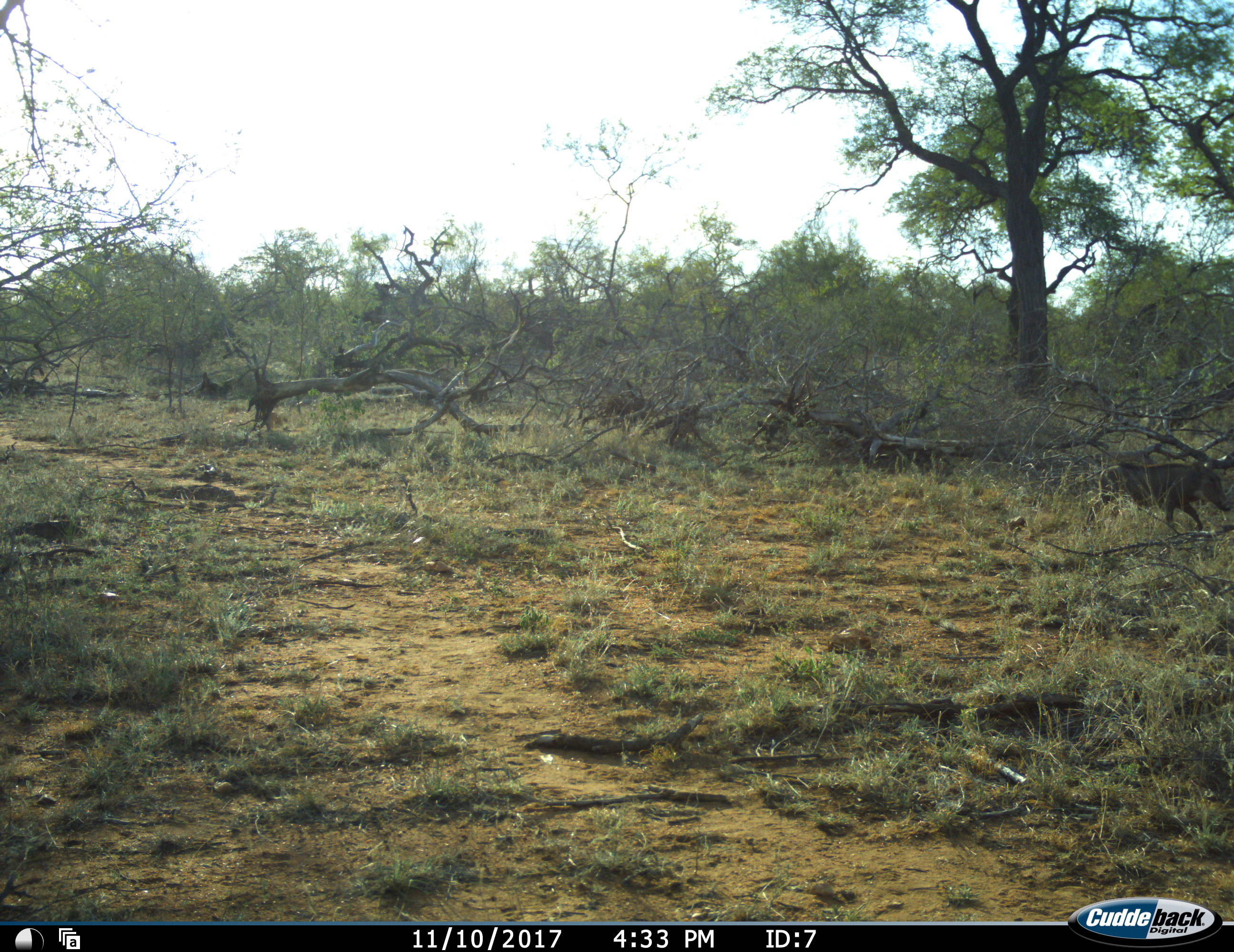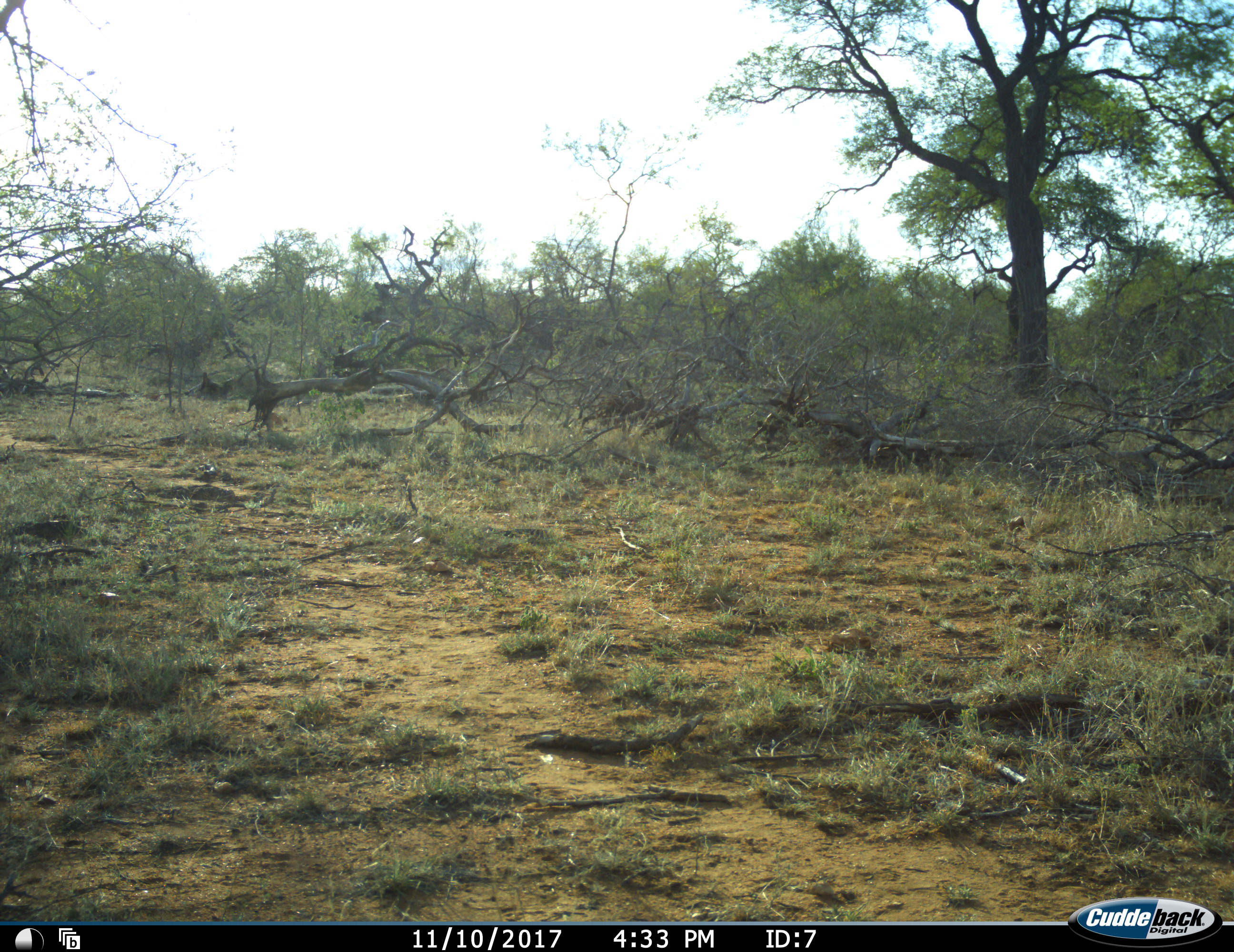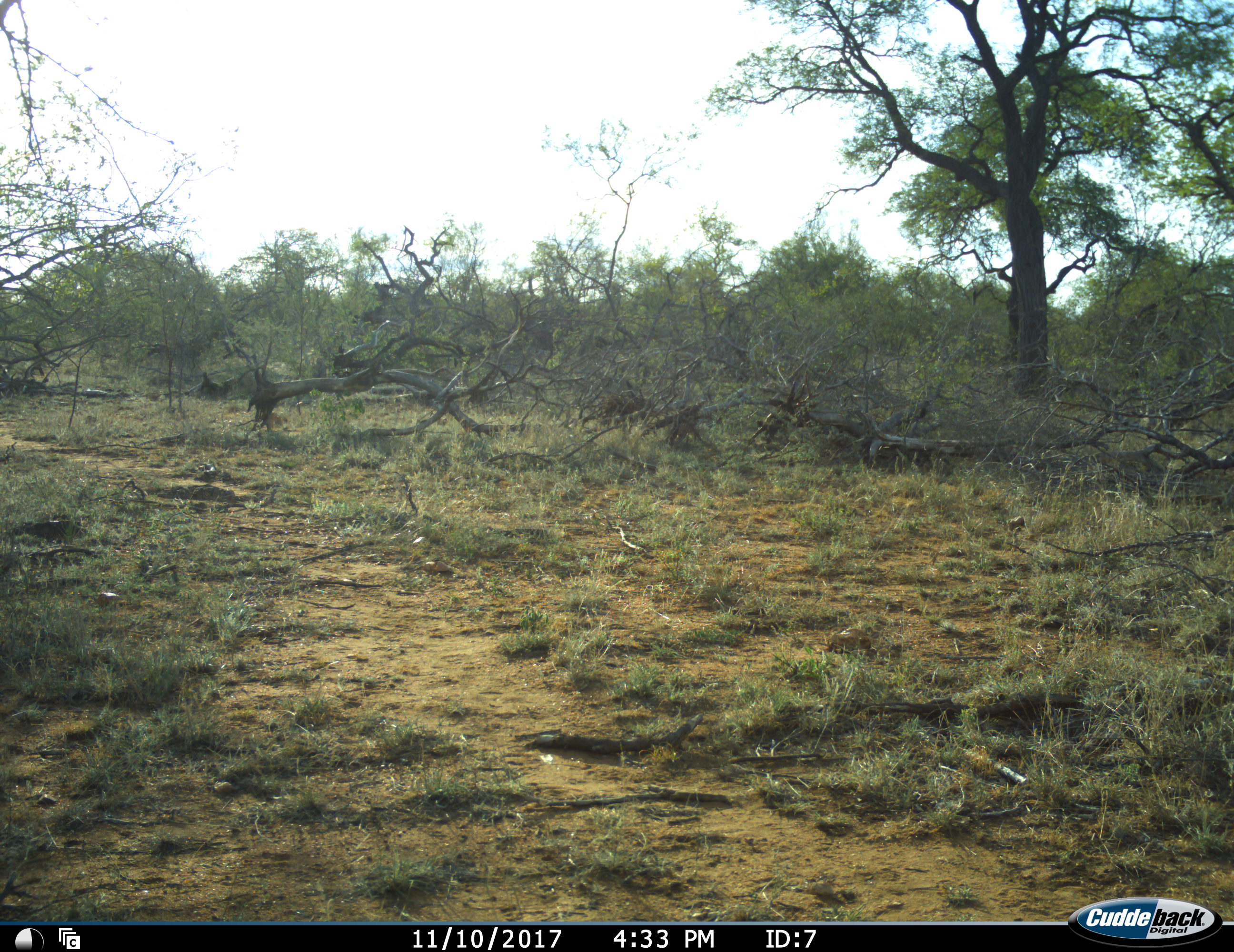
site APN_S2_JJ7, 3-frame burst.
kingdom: Animalia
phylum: Chordata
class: Mammalia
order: Artiodactyla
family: Suidae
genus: Phacochoerus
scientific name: Phacochoerus africanus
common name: warthog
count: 1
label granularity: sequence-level